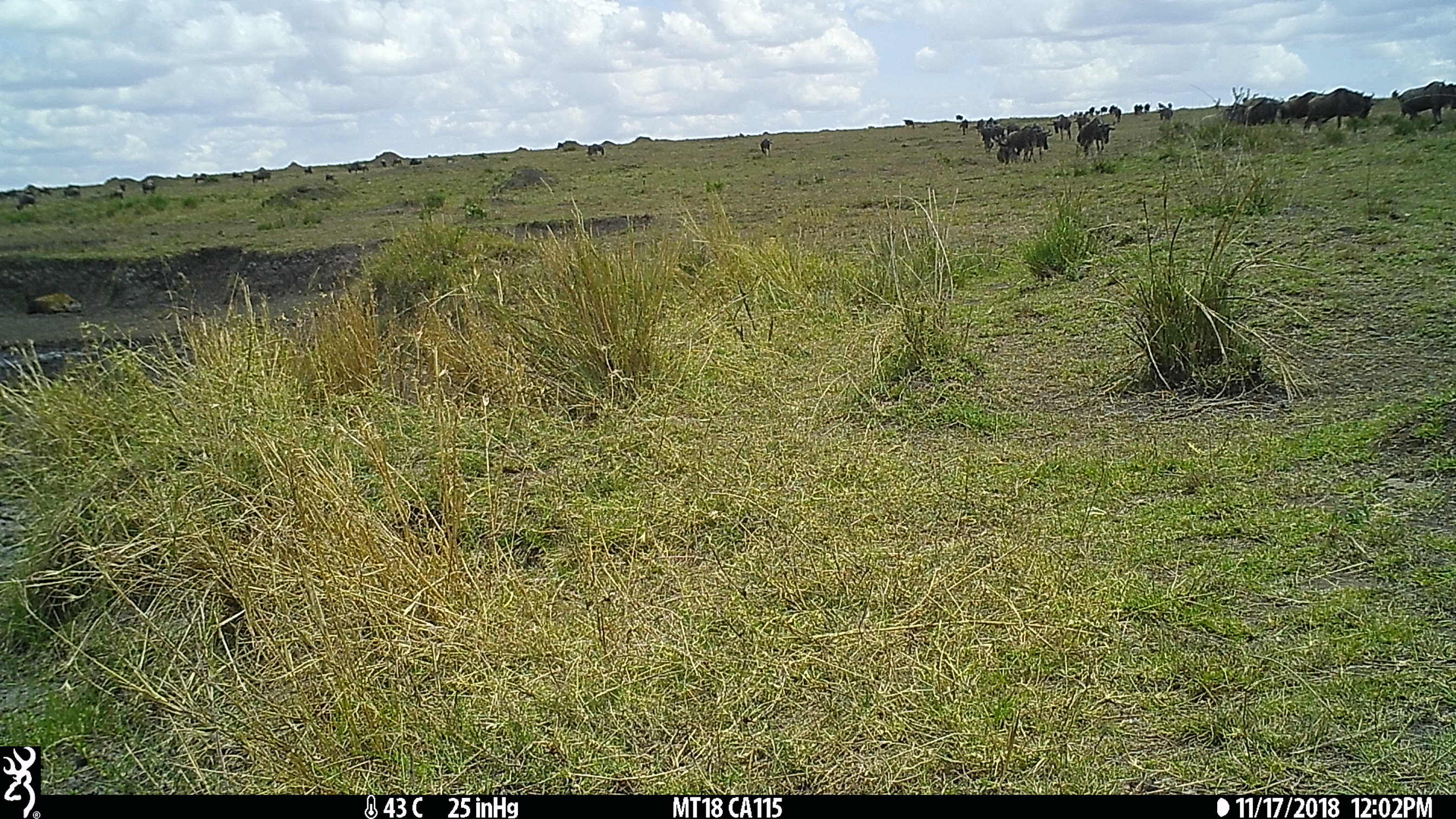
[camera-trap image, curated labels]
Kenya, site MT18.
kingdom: Animalia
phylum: Chordata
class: Mammalia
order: Artiodactyla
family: Bovidae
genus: Connochaetes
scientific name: Connochaetes taurinus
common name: blue wildebeest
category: wildebeest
Wildebeest (blue wildebeest) (Connochaetes taurinus).